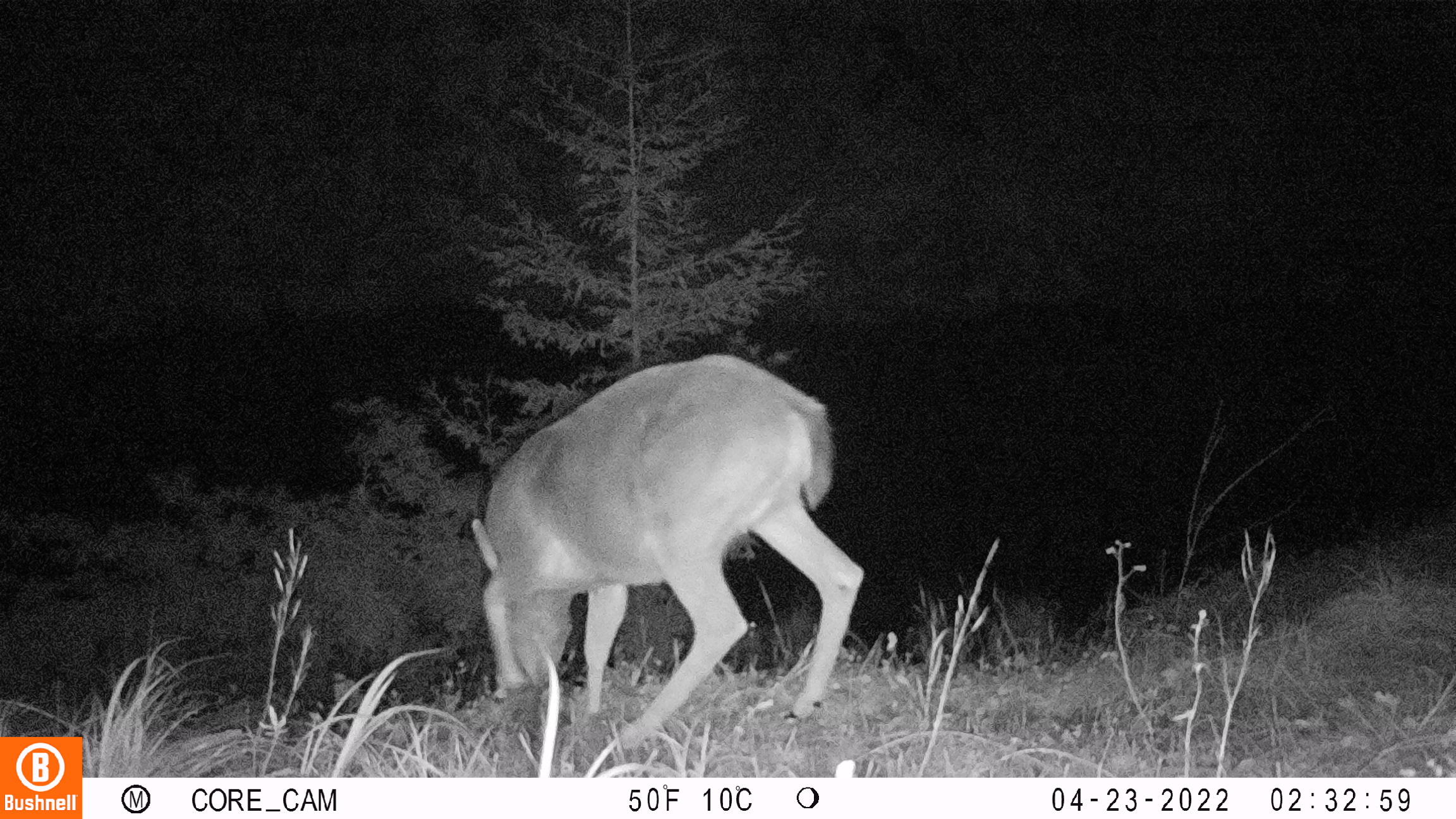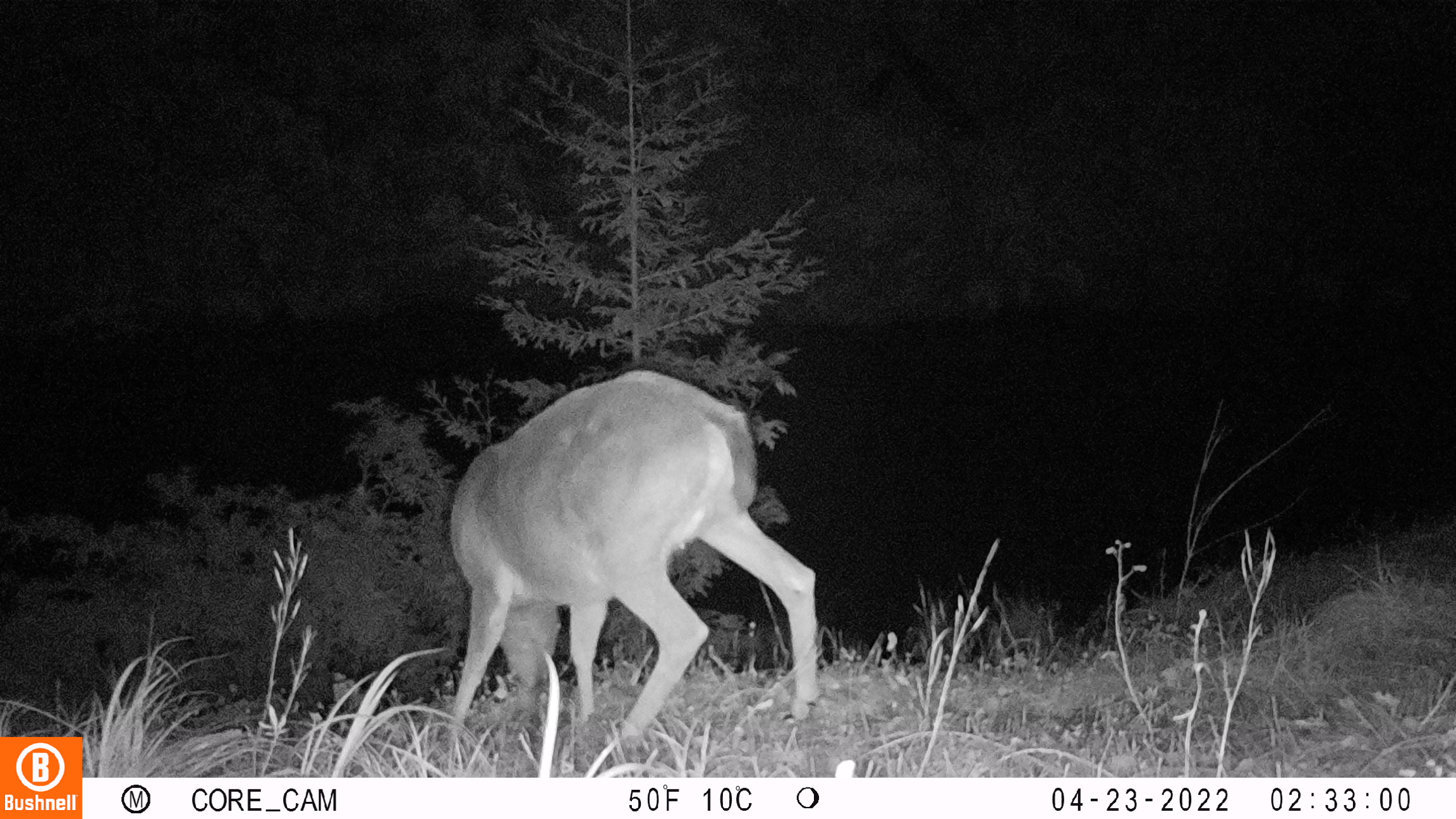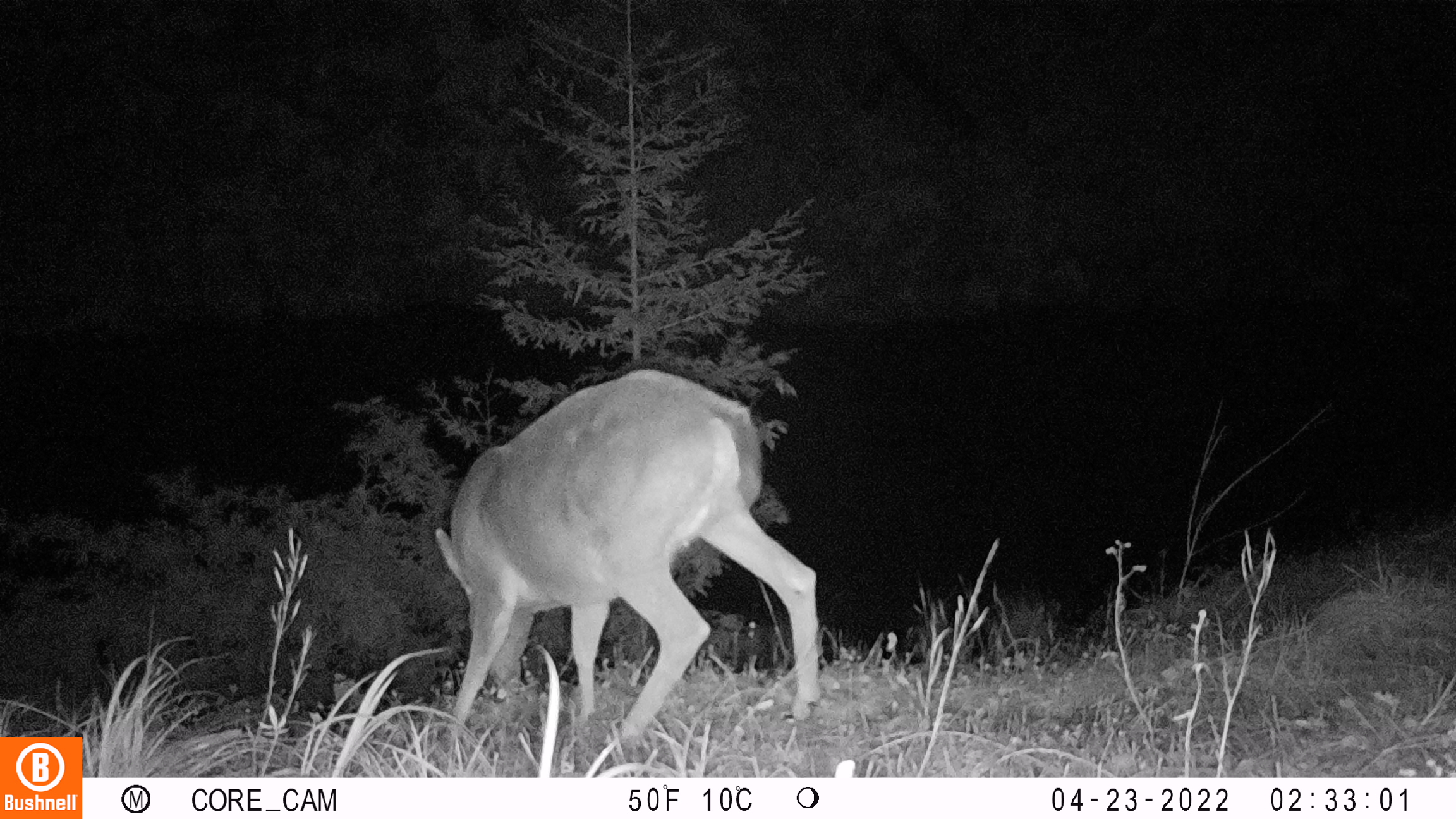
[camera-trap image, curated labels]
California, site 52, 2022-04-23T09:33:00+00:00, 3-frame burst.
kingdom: Animalia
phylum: Chordata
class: Mammalia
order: Artiodactyla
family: Cervidae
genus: Odocoileus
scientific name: Odocoileus hemionus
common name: mule deer